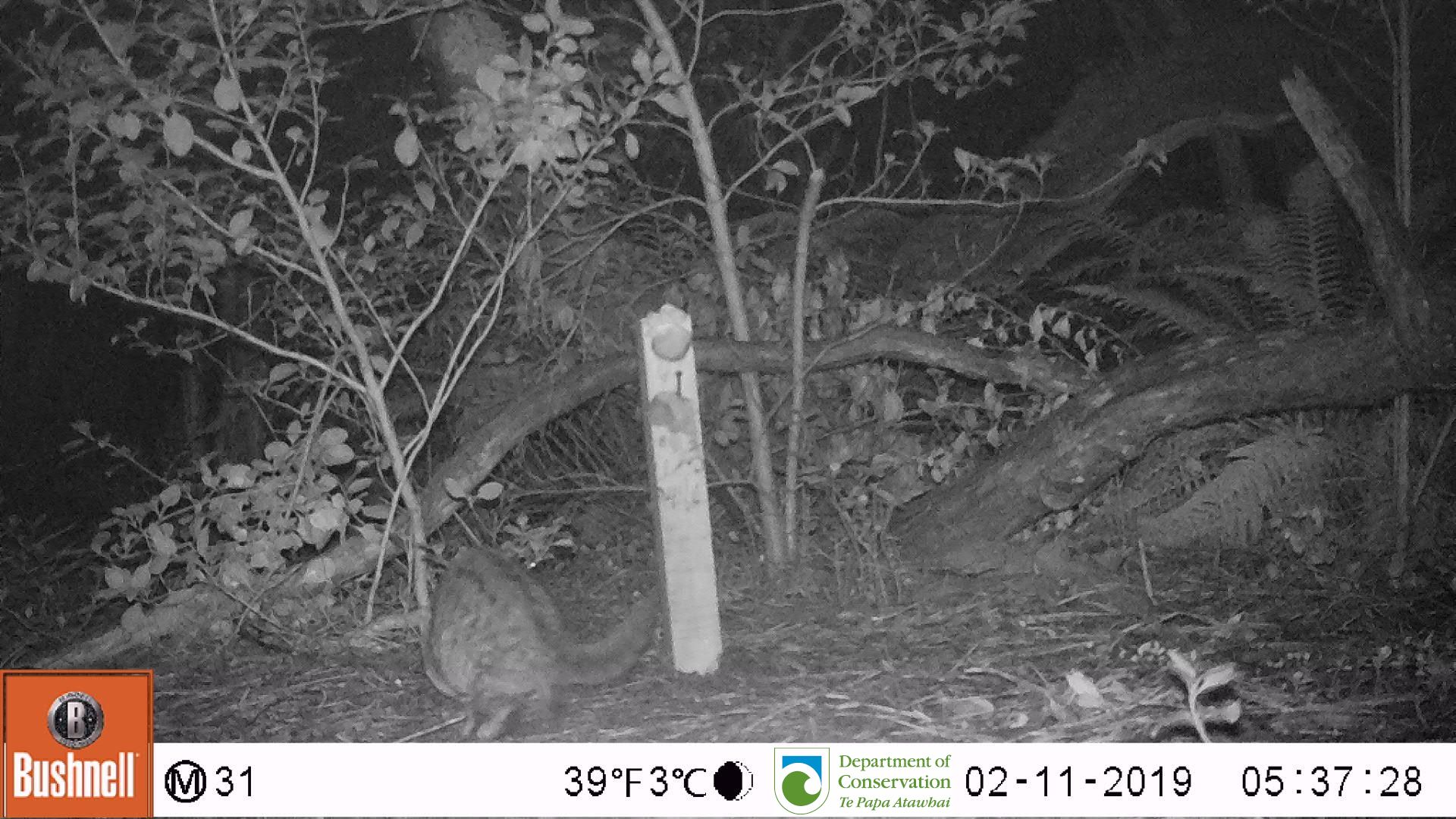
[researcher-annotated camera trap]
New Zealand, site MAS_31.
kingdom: Animalia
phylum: Chordata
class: Mammalia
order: Carnivora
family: Felidae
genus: Felis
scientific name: Felis catus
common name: domestic cat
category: cat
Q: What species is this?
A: Cat (domestic cat) (Felis catus).